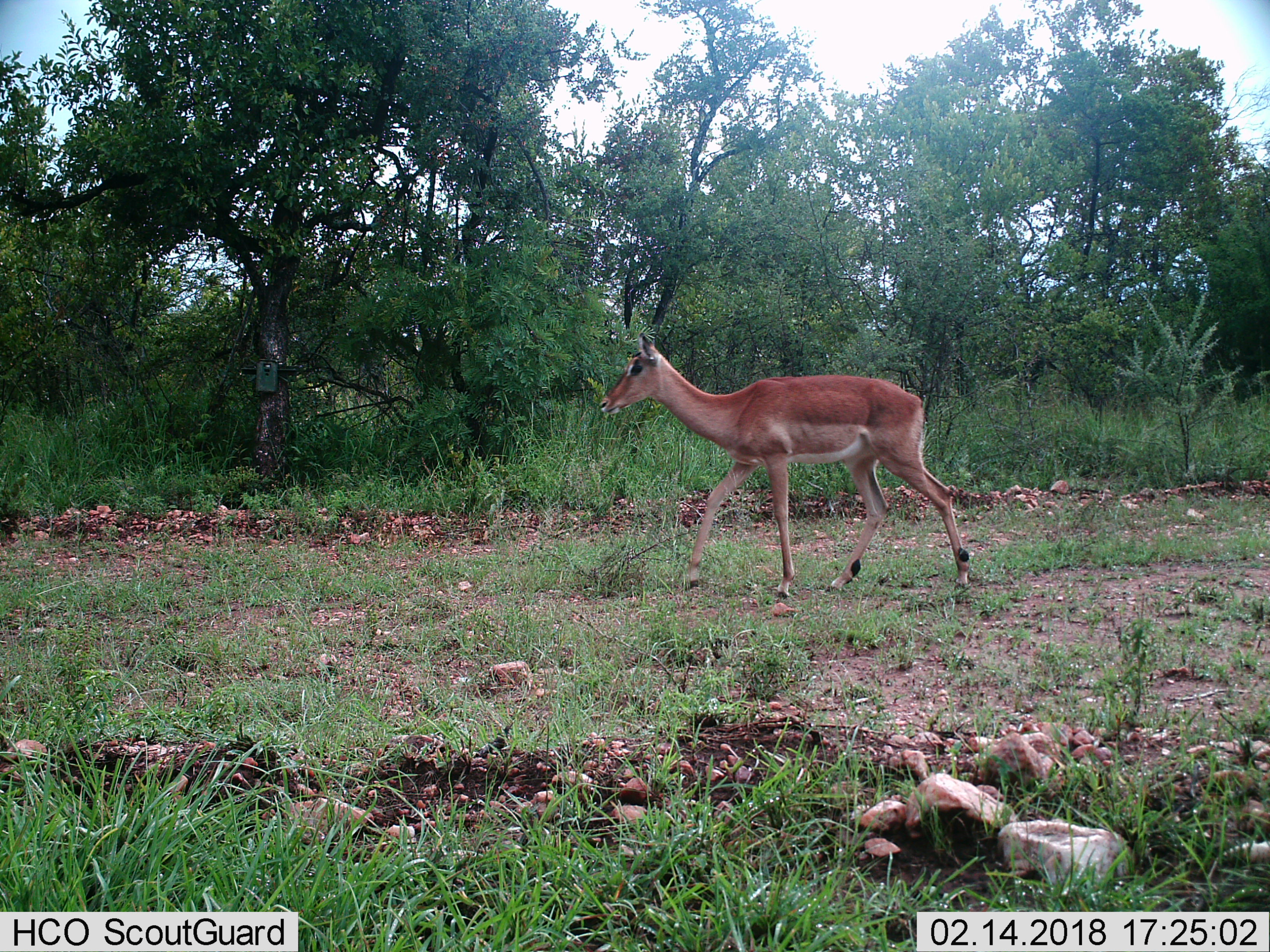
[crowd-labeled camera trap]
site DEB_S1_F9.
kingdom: Animalia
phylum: Chordata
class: Mammalia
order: Artiodactyla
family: Bovidae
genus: Aepyceros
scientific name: Aepyceros melampus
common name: impala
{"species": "impala (Aepyceros melampus)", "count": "1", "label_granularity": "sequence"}